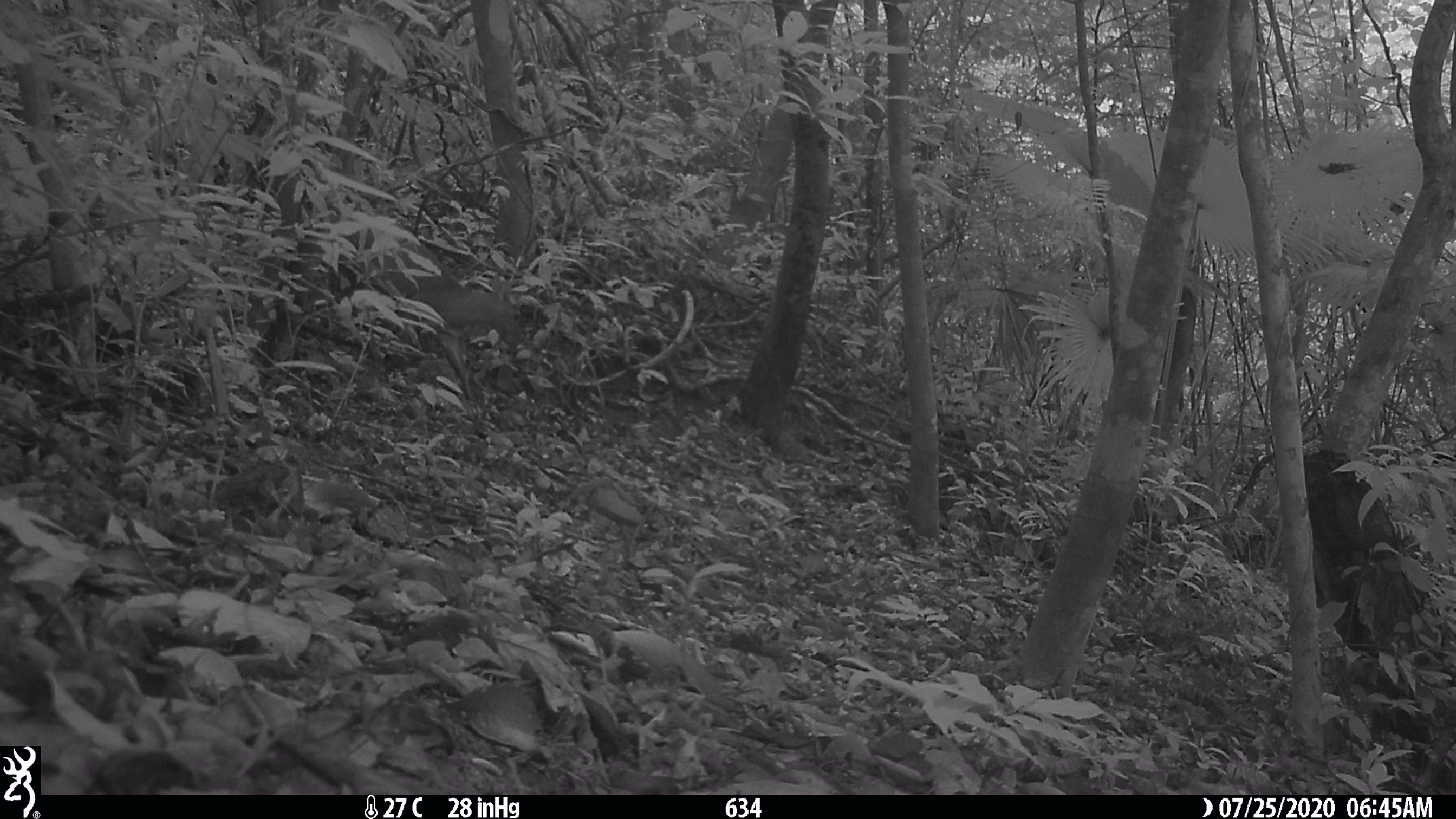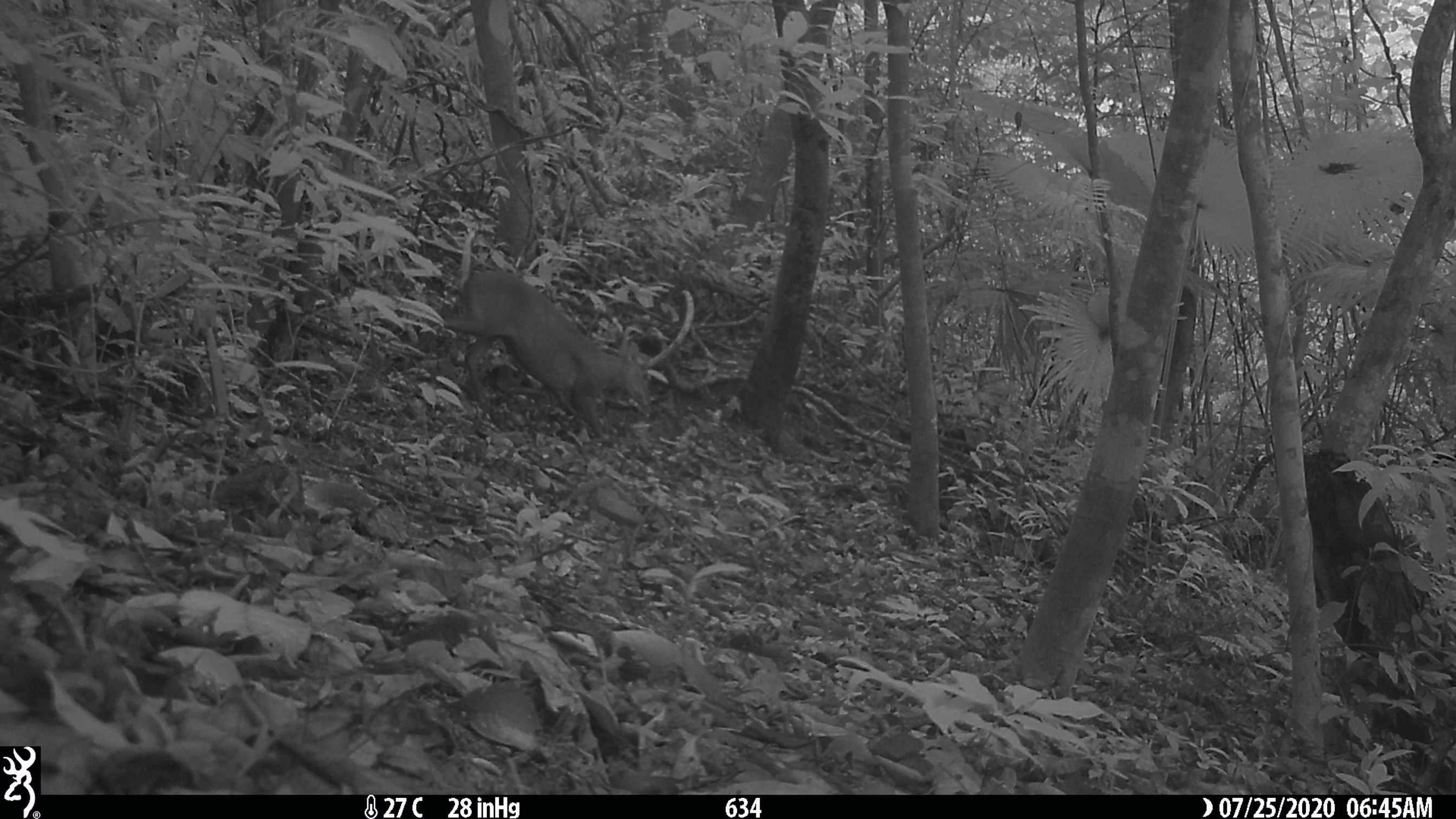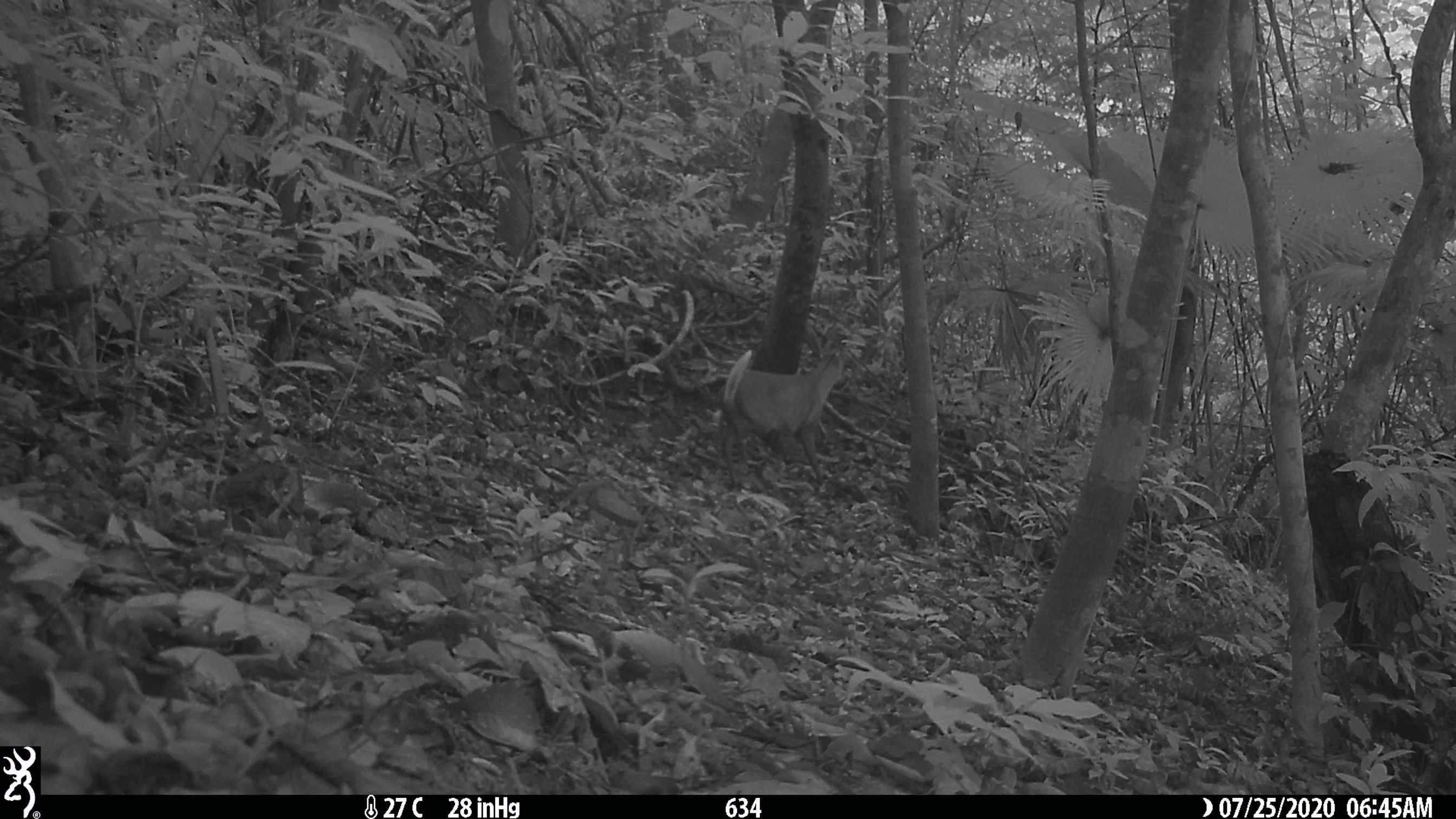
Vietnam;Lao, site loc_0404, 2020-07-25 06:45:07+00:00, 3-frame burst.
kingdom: Animalia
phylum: Chordata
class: Mammalia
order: Artiodactyla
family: Cervidae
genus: Muntiacus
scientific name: Muntiacus rooseveltorum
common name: roosevelt's muntjac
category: roosevelts muntjac group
Roosevelts muntjac group (roosevelt's muntjac) (Muntiacus rooseveltorum). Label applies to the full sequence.